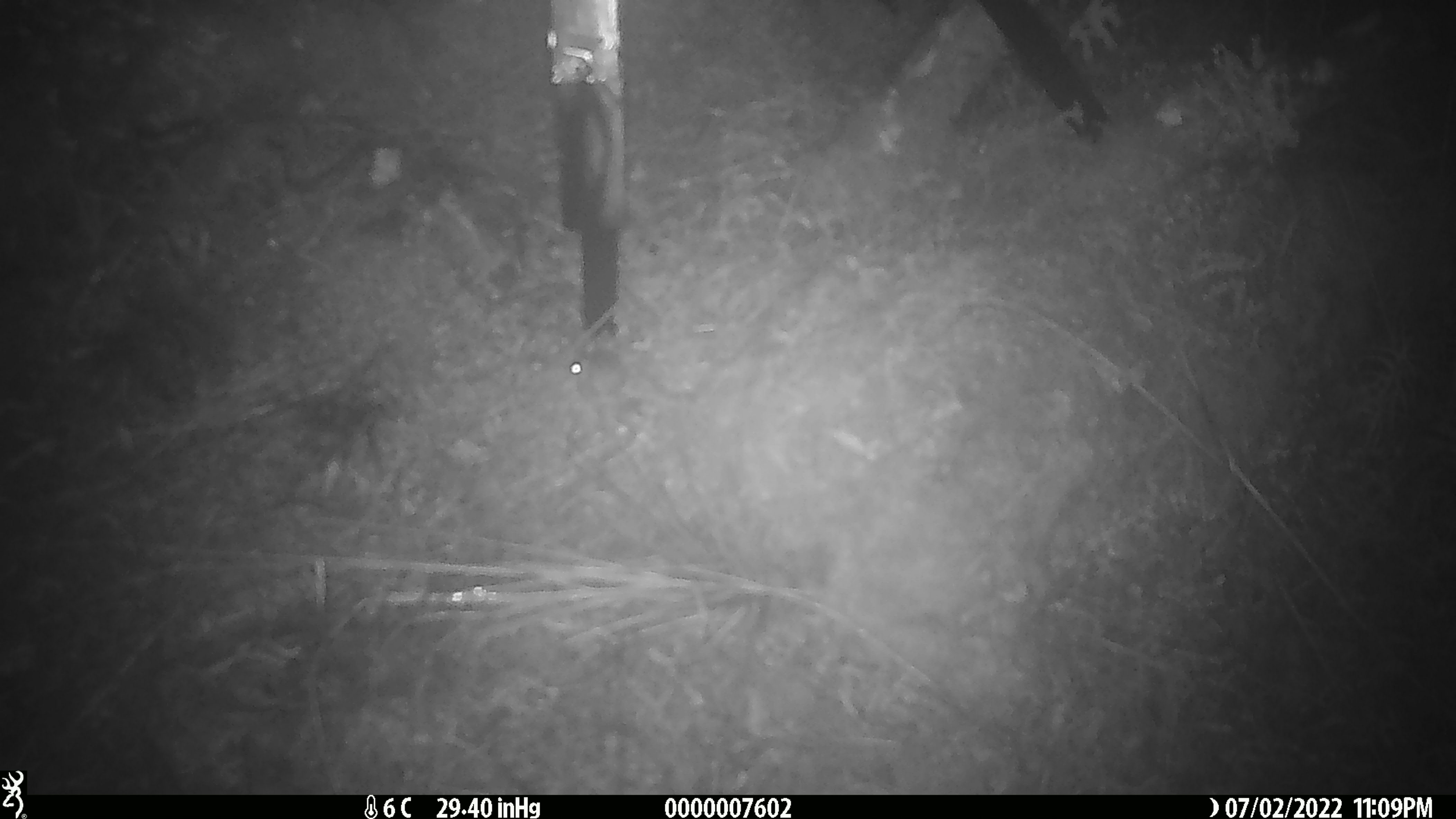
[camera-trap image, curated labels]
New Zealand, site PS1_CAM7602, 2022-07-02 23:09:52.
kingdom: Animalia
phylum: Chordata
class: Mammalia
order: Rodentia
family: Muridae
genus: Mus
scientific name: Mus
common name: mouse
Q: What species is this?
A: Mouse (Mus).